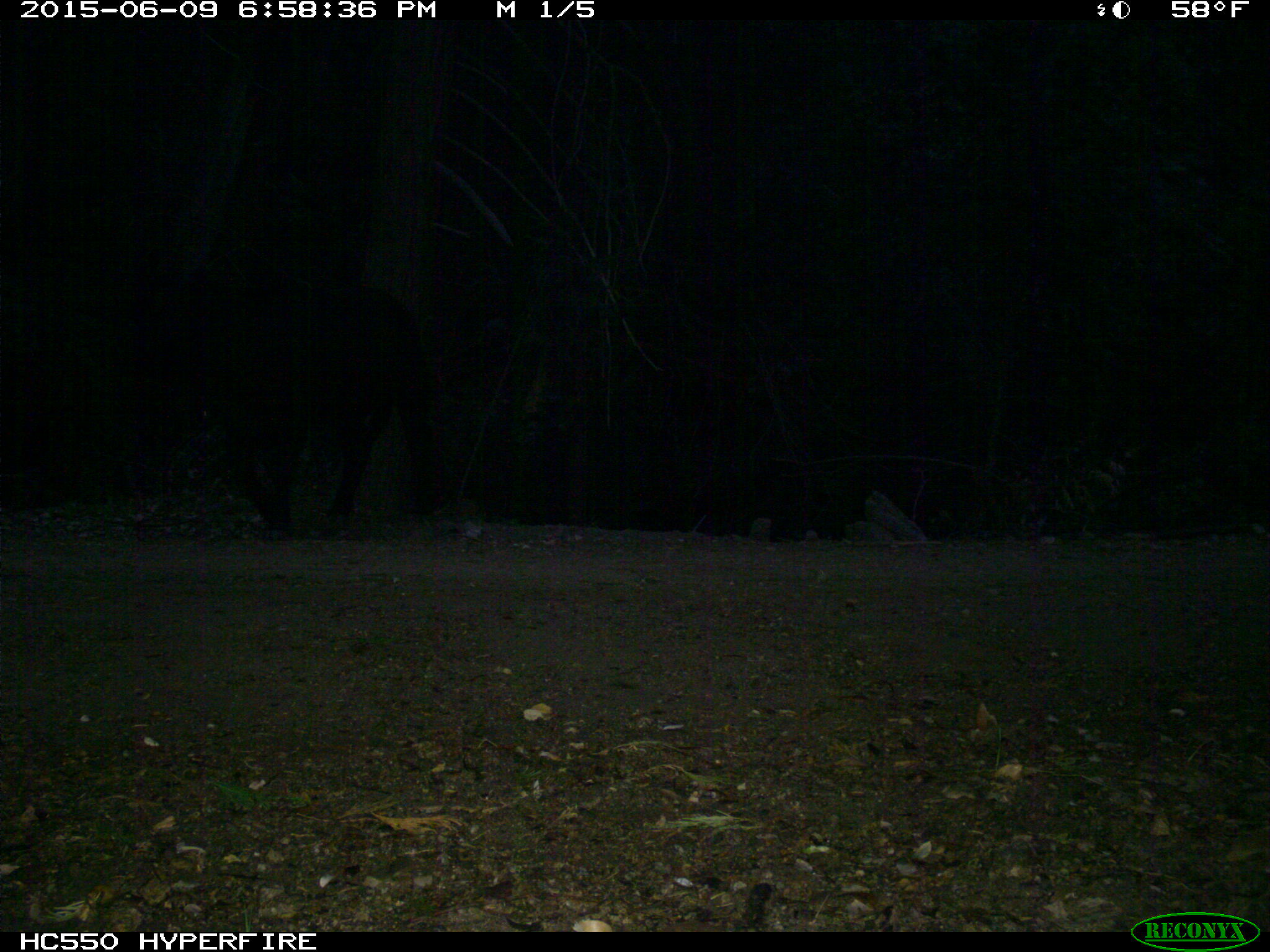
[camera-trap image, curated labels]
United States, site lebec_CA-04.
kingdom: Animalia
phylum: Chordata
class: Mammalia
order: Artiodactyla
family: Bovidae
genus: Bos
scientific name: Bos taurus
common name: domestic cow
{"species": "Bos taurus (domestic cow)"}